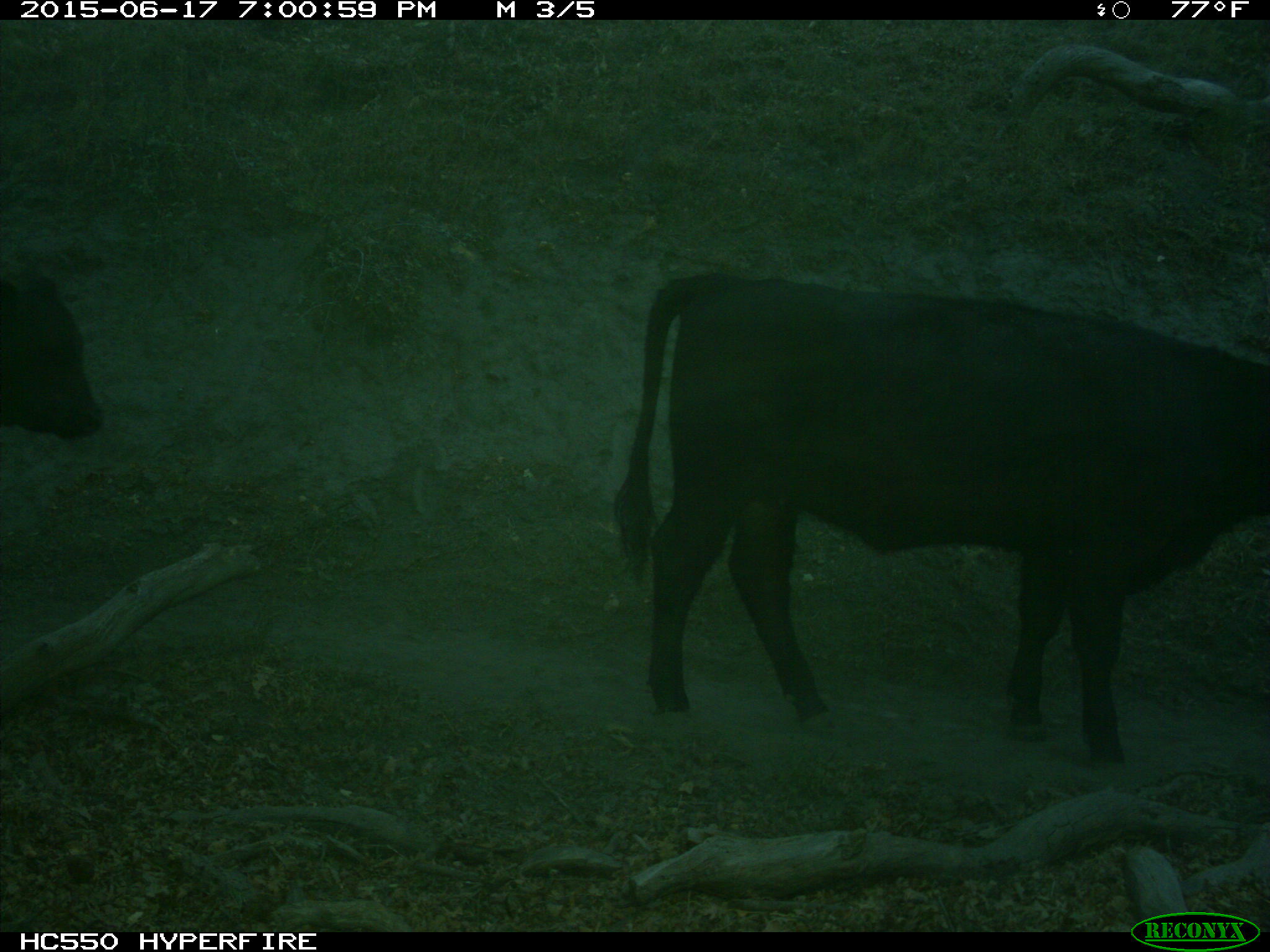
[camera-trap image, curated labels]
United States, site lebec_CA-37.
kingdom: Animalia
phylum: Chordata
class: Mammalia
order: Artiodactyla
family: Bovidae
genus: Bos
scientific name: Bos taurus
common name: domestic cow